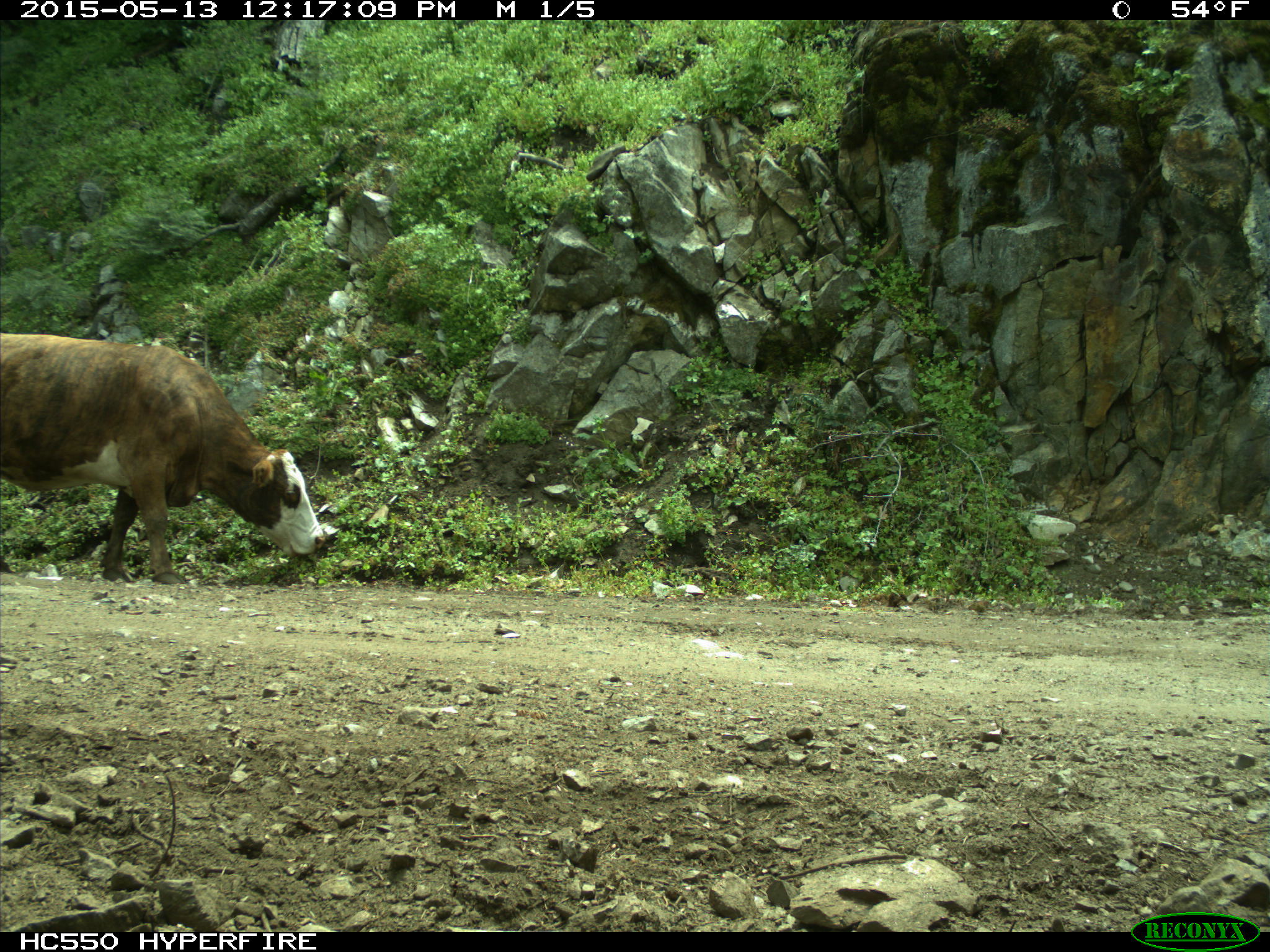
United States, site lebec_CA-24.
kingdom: Animalia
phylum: Chordata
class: Mammalia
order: Artiodactyla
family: Bovidae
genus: Bos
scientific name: Bos taurus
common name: domestic cow